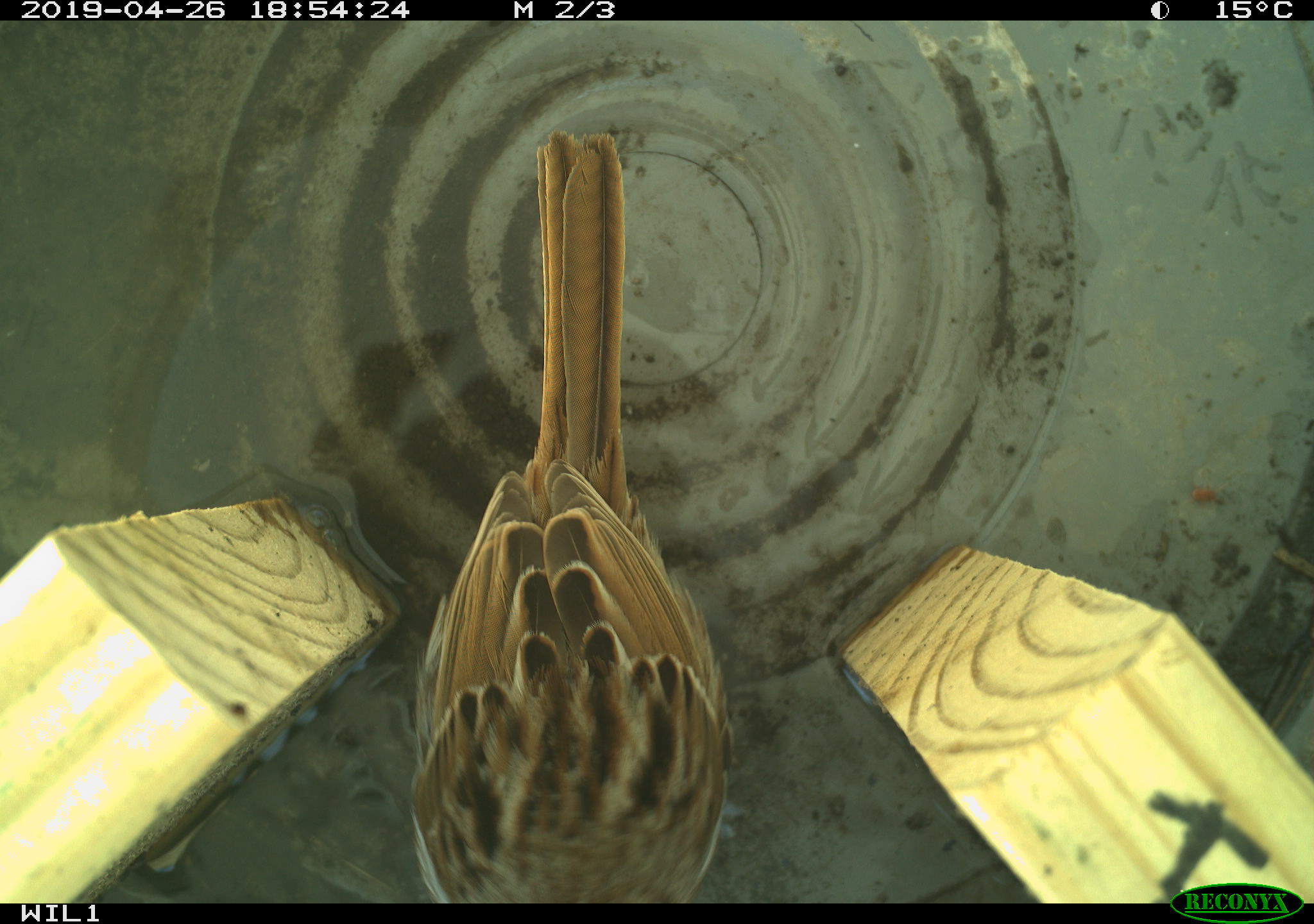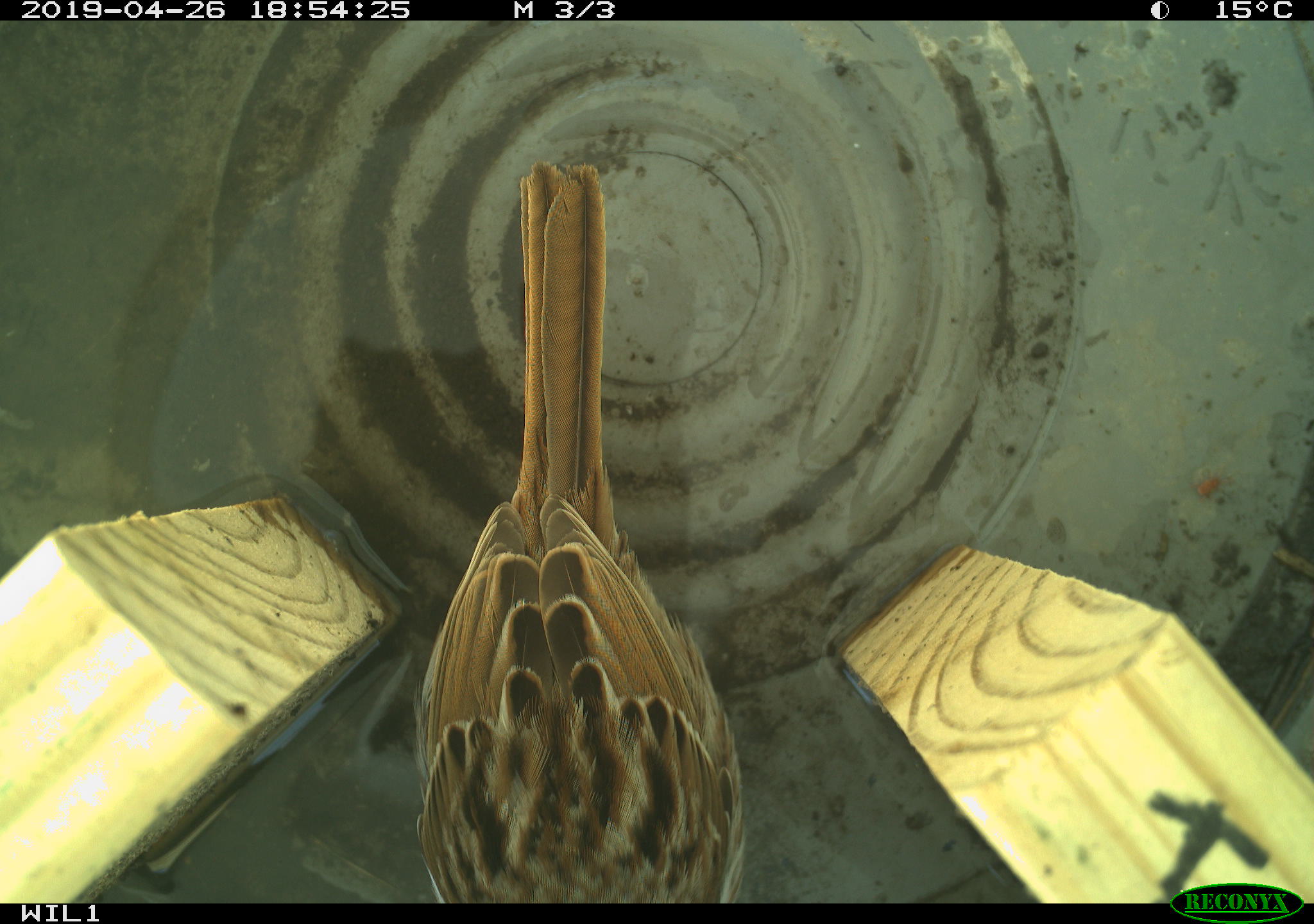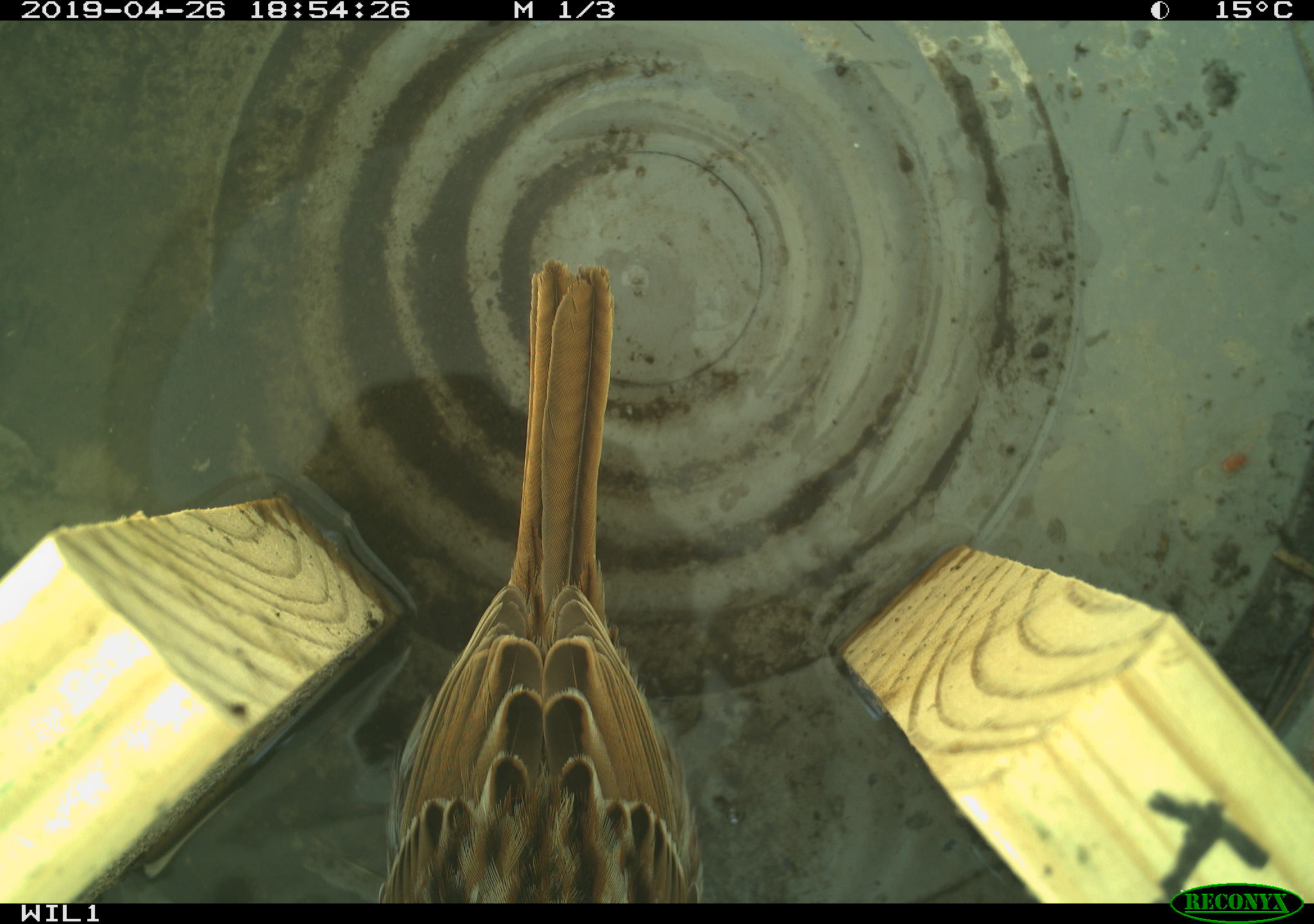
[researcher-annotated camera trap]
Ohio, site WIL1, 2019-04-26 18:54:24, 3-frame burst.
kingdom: Animalia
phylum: Chordata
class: Aves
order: Passeriformes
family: Passerellidae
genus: Melospiza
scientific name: Melospiza melodia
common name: song sparrow